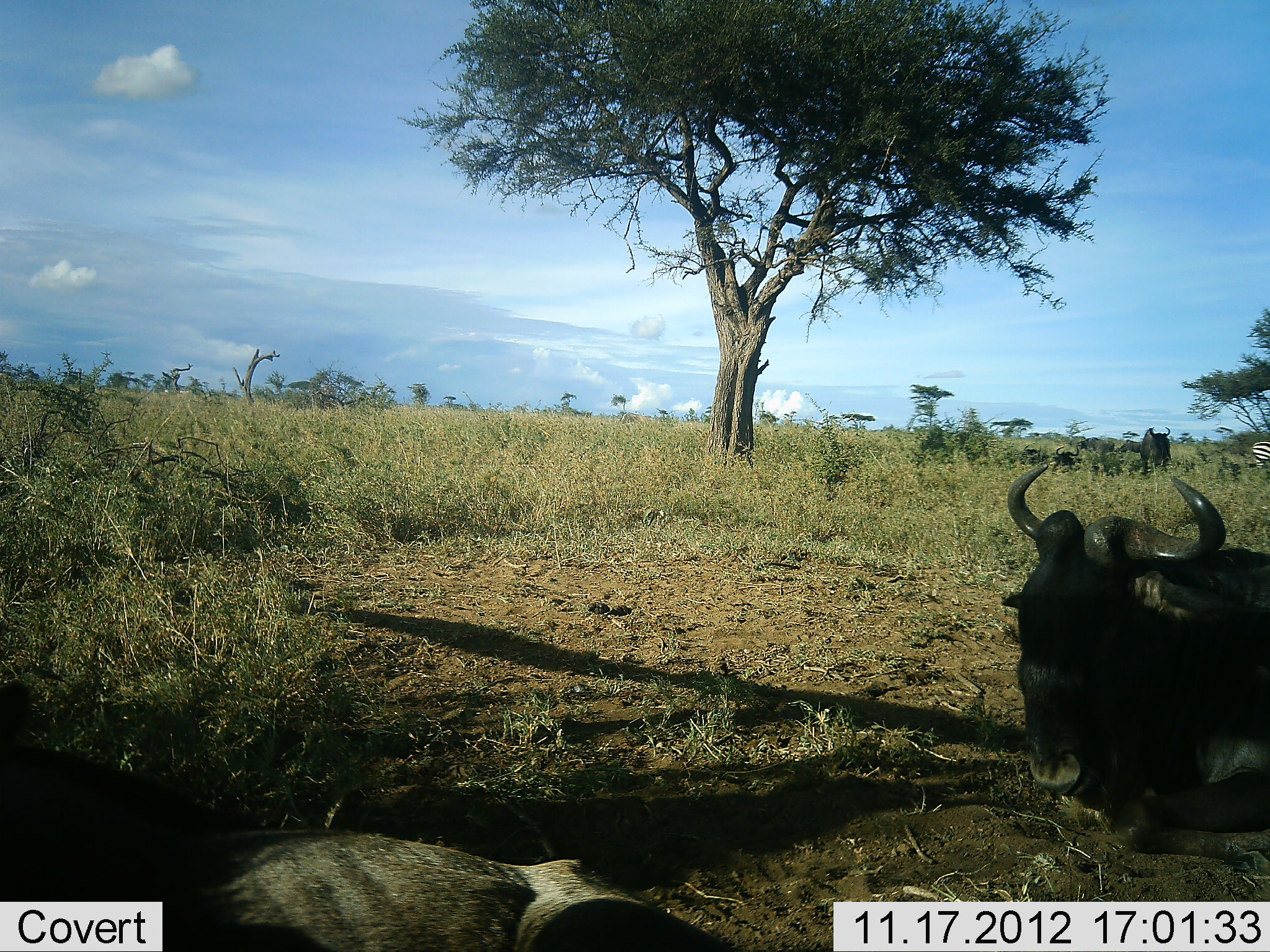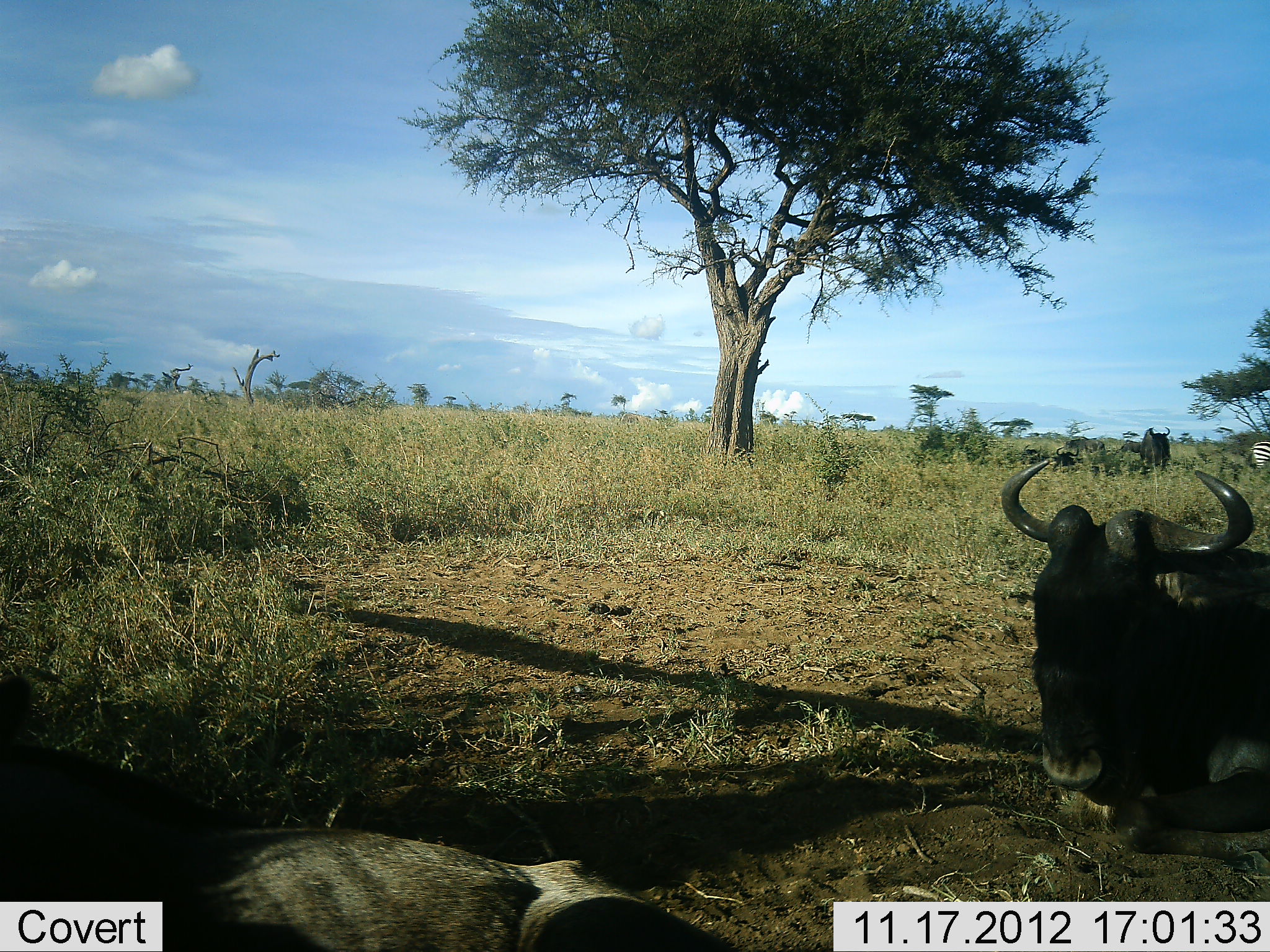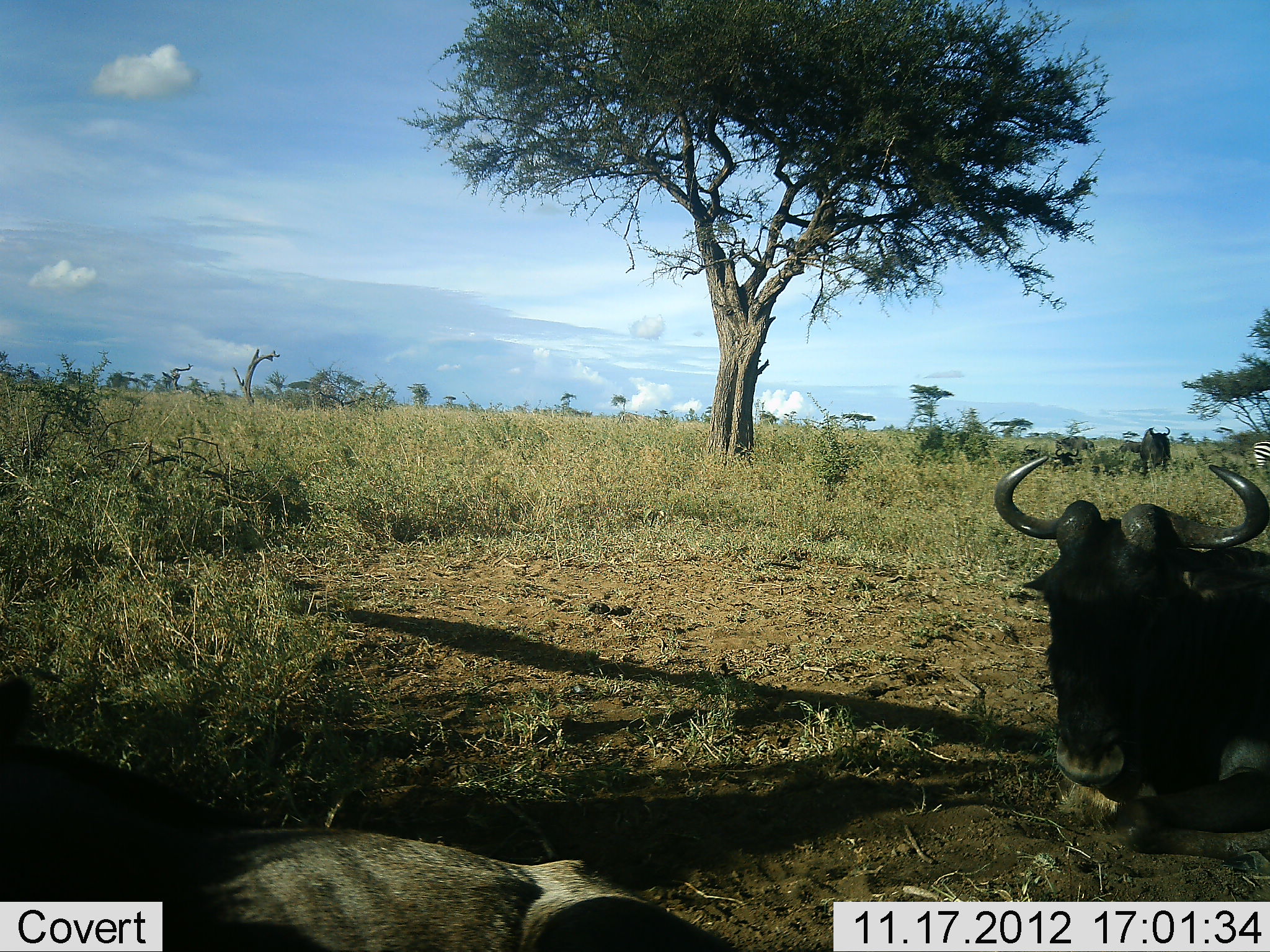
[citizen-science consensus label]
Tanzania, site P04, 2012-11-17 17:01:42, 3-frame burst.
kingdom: Animalia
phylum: Chordata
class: Mammalia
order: Artiodactyla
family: Bovidae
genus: Connochaetes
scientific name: Connochaetes taurinus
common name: blue wildebeest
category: wildebeest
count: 3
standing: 50%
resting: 100%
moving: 12%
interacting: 0%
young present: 0%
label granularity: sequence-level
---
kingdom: Animalia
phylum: Chordata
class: Mammalia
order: Perissodactyla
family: Equidae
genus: Equus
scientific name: Equus quagga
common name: plains zebra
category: zebra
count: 1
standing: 100%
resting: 0%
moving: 0%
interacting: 0%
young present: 0%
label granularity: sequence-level